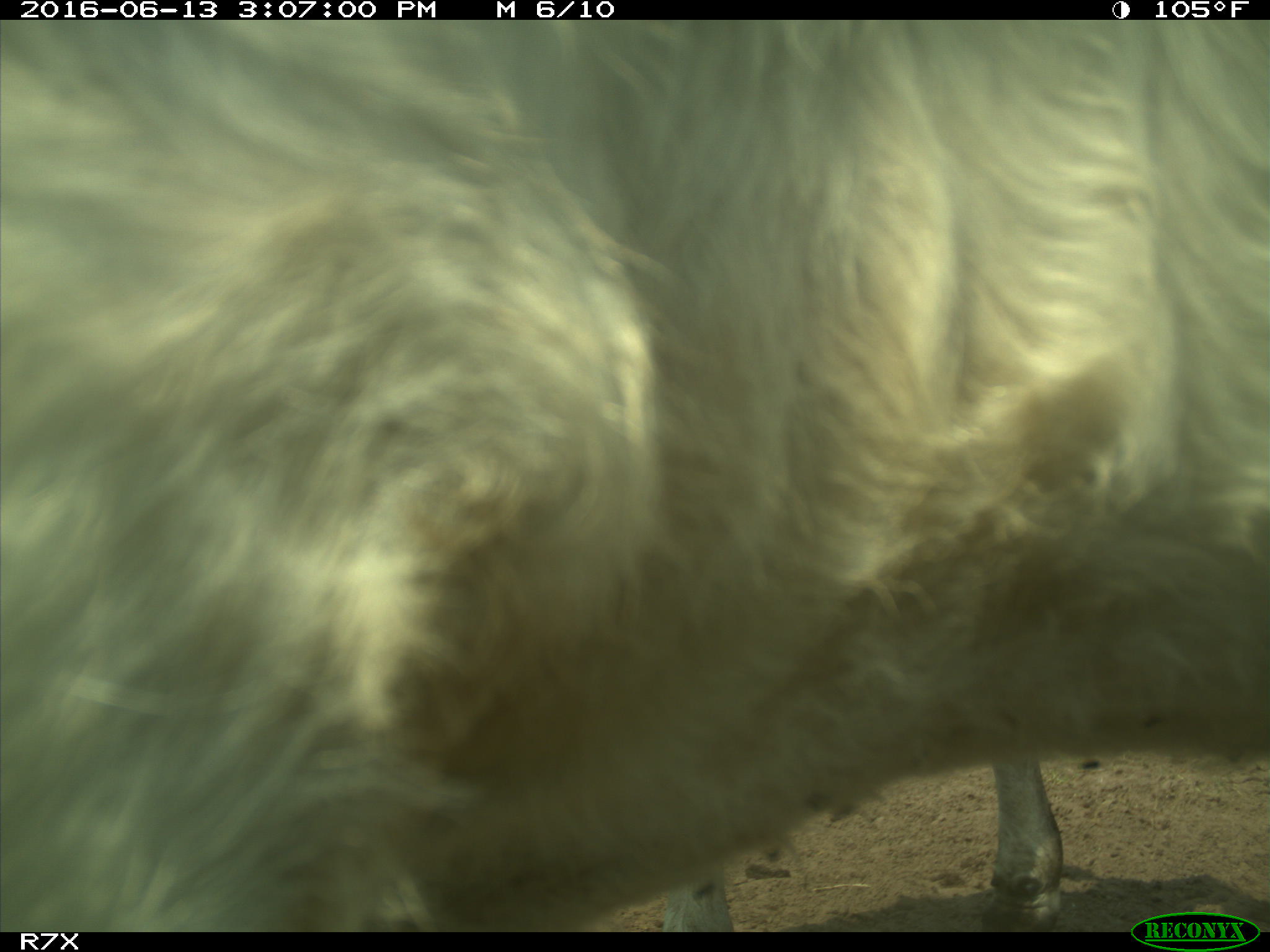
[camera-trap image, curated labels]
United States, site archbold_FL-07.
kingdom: Animalia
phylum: Chordata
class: Mammalia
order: Artiodactyla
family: Bovidae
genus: Bos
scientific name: Bos taurus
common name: domestic cow